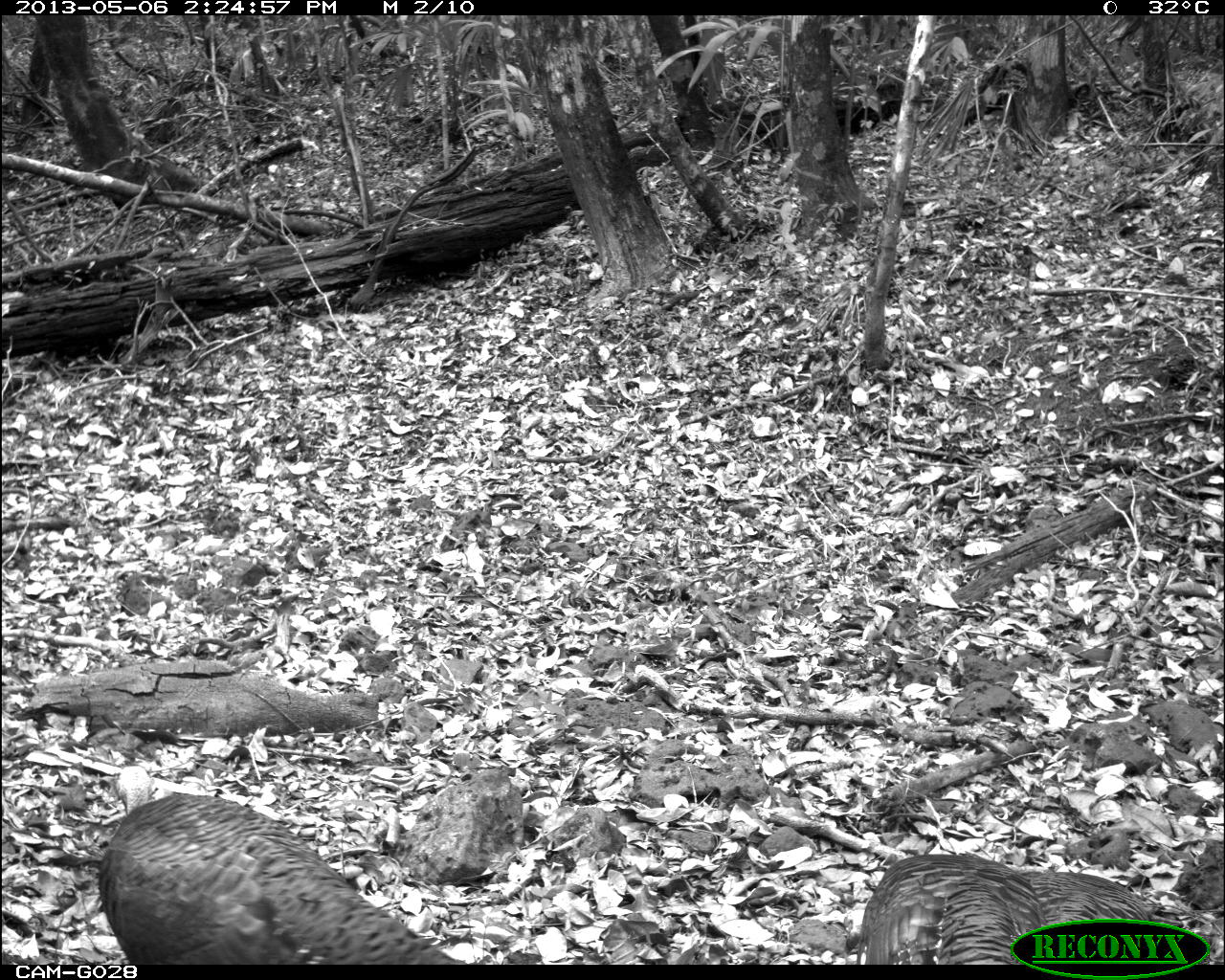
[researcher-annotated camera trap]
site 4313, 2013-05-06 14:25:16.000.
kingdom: Animalia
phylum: Chordata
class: Aves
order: Galliformes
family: Phasianidae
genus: Meleagris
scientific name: Meleagris ocellata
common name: ocellated turkey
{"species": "Meleagris ocellata (ocellated turkey)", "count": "3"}